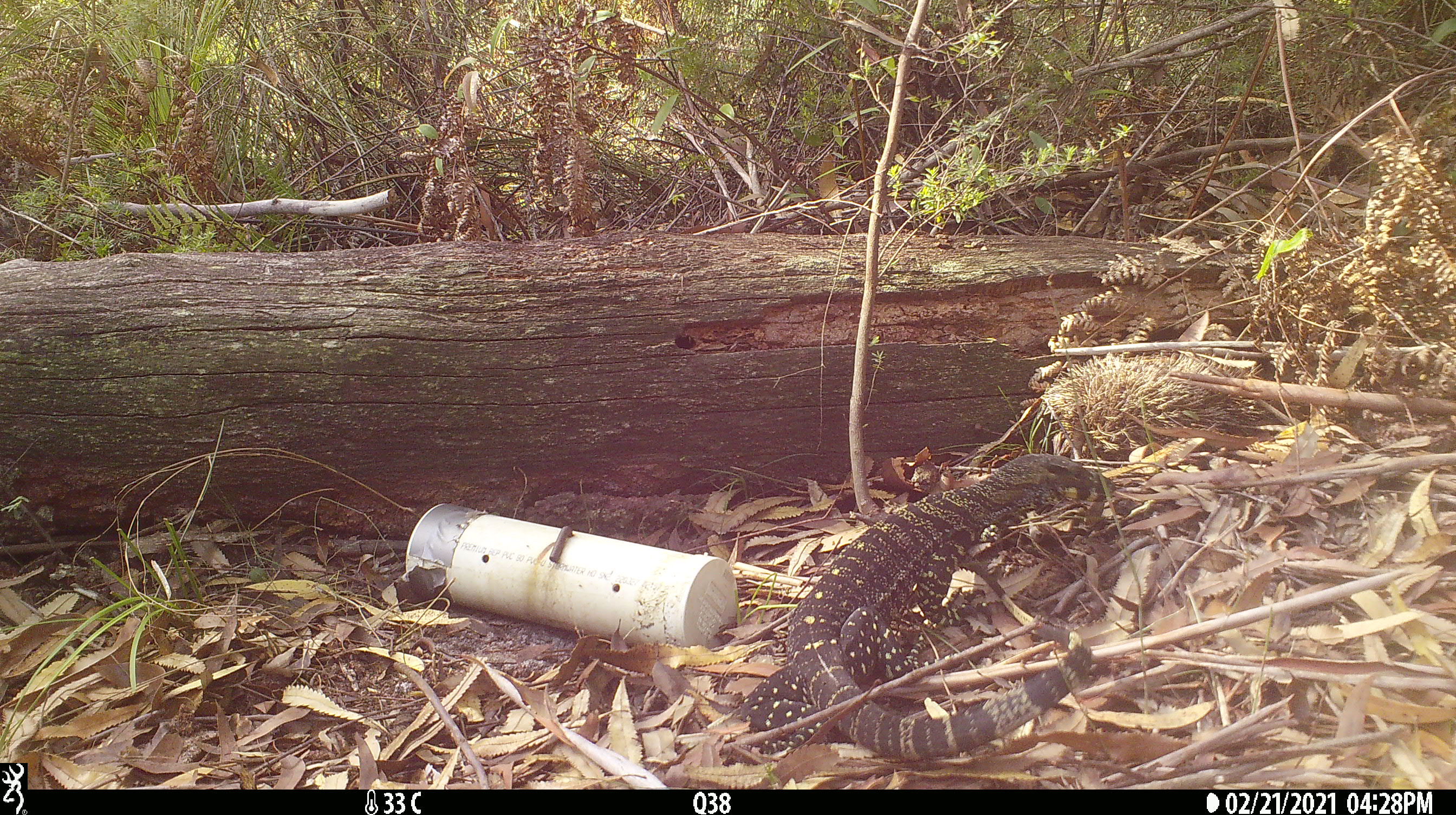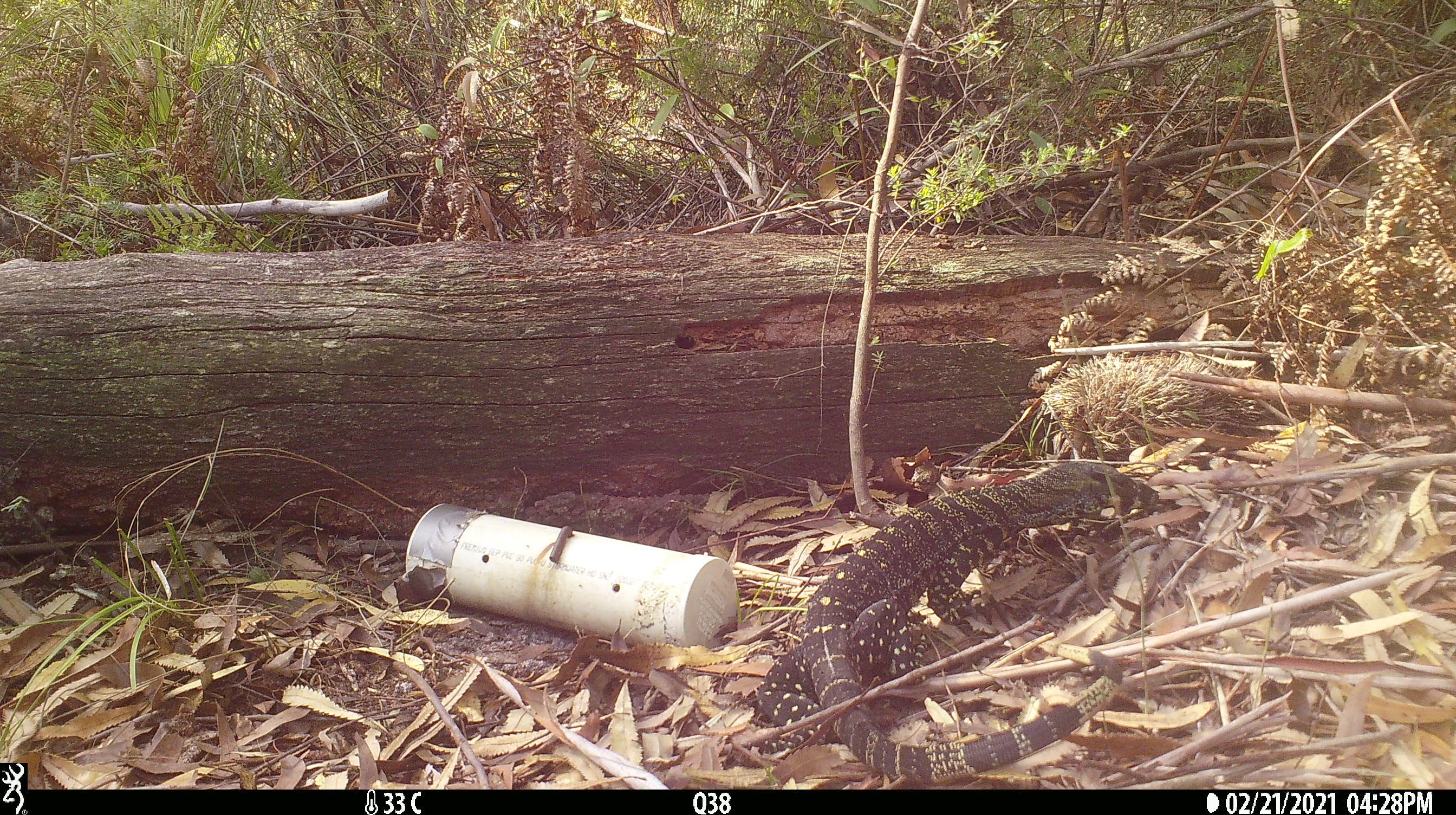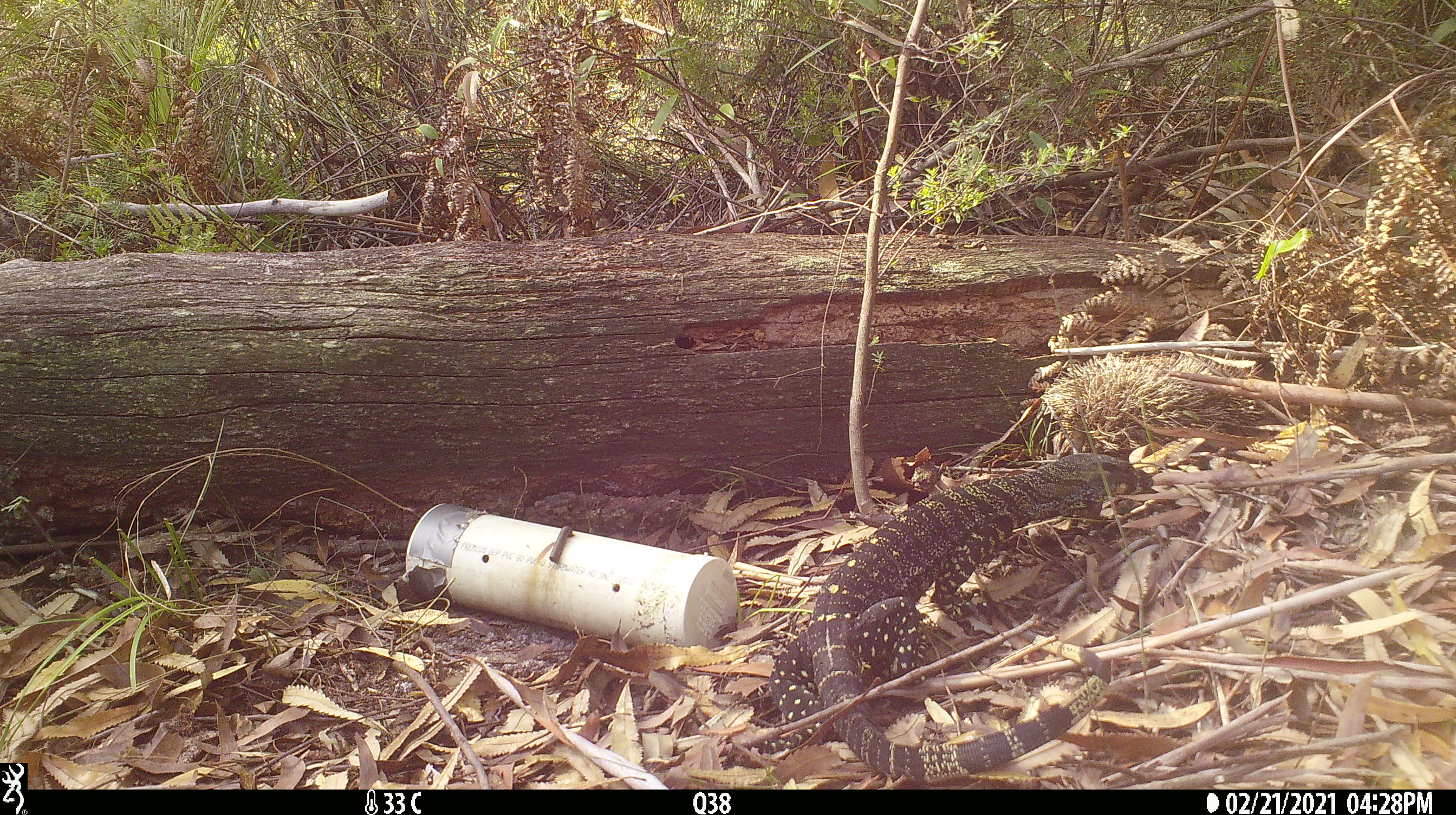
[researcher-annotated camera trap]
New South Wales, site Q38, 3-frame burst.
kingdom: Animalia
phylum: Chordata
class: Reptilia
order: Squamata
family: Varanidae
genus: Varanus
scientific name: Varanus varius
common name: lace monitor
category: goanna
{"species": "goanna (lace monitor) (Varanus varius)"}